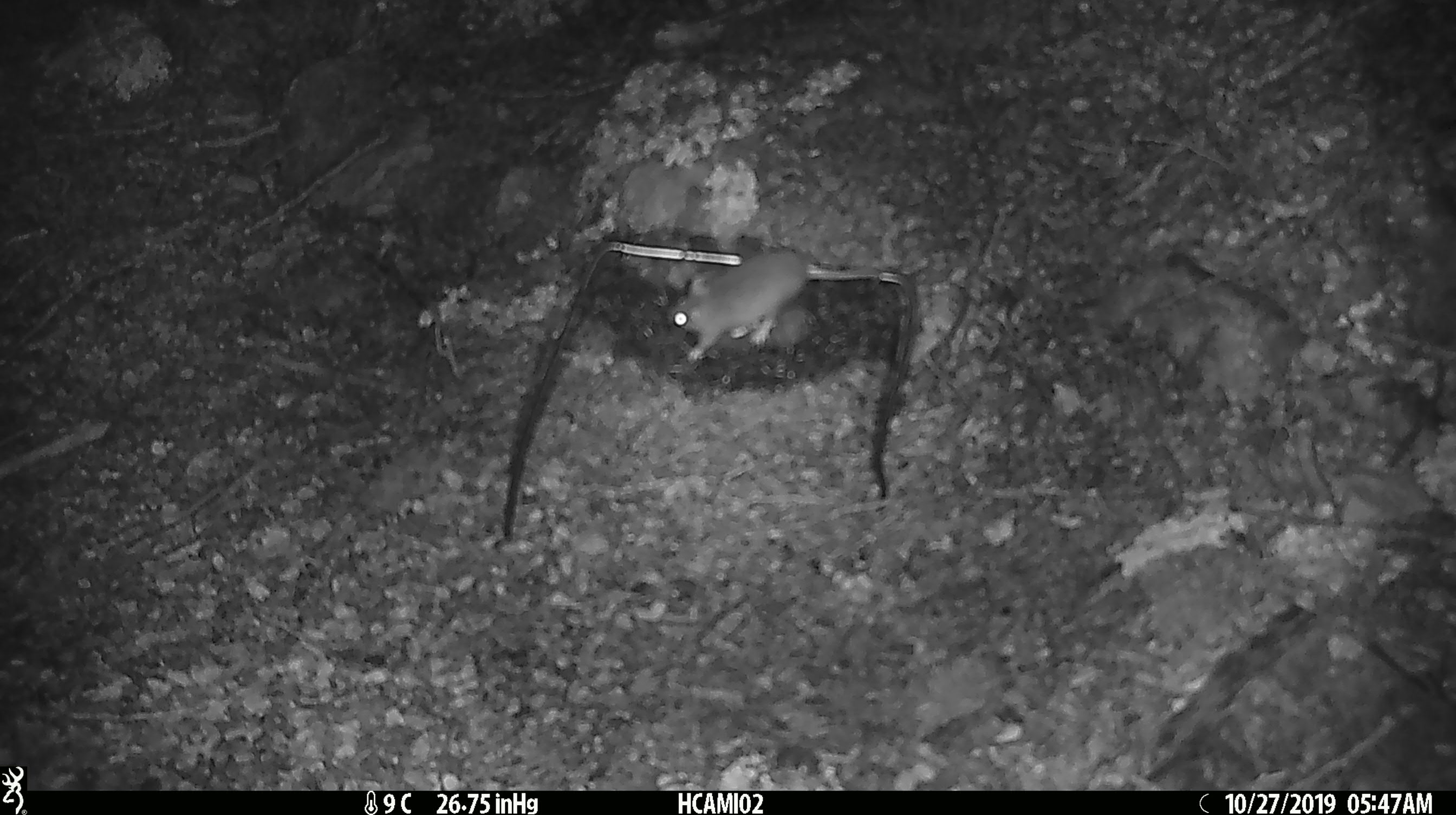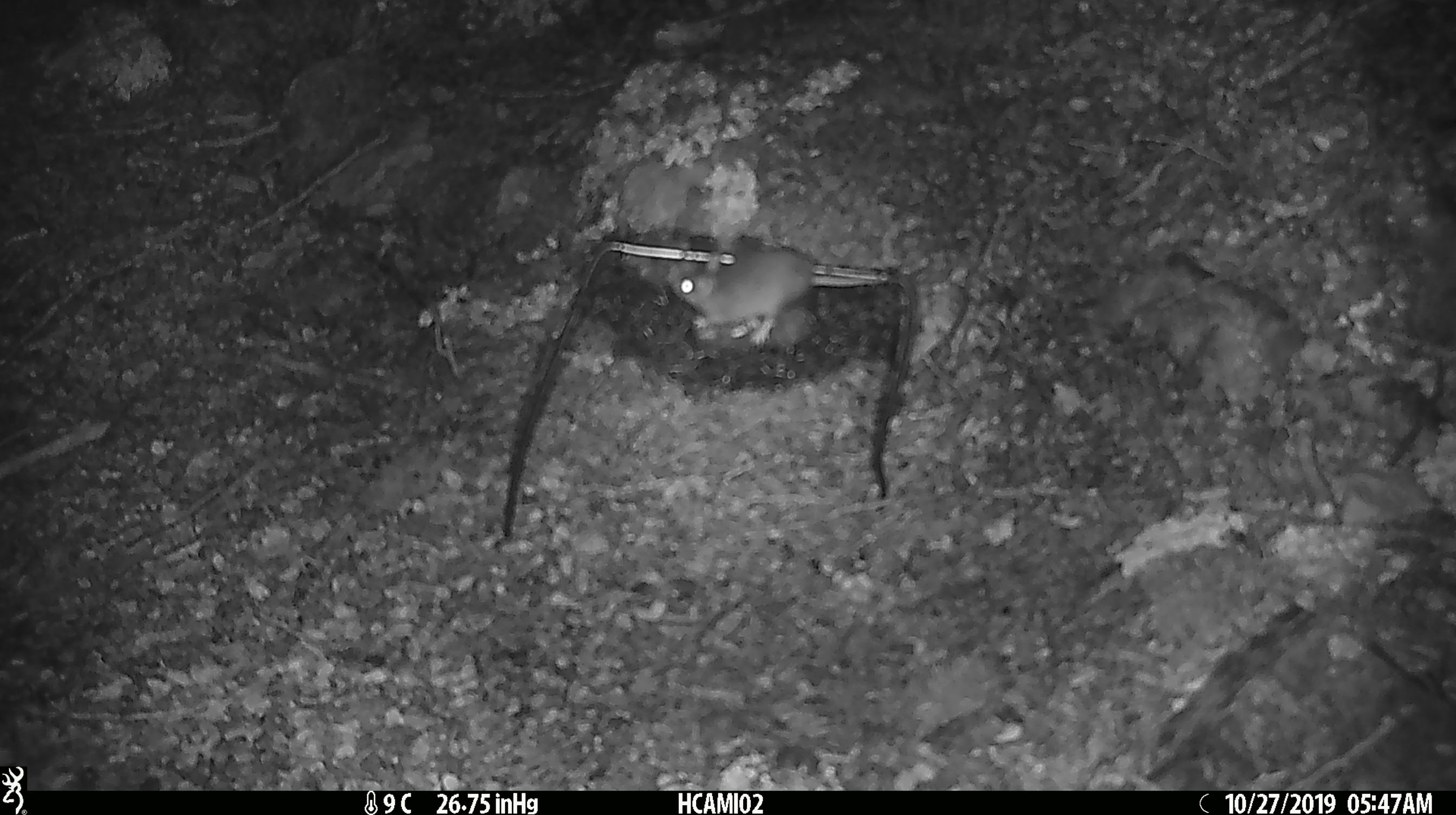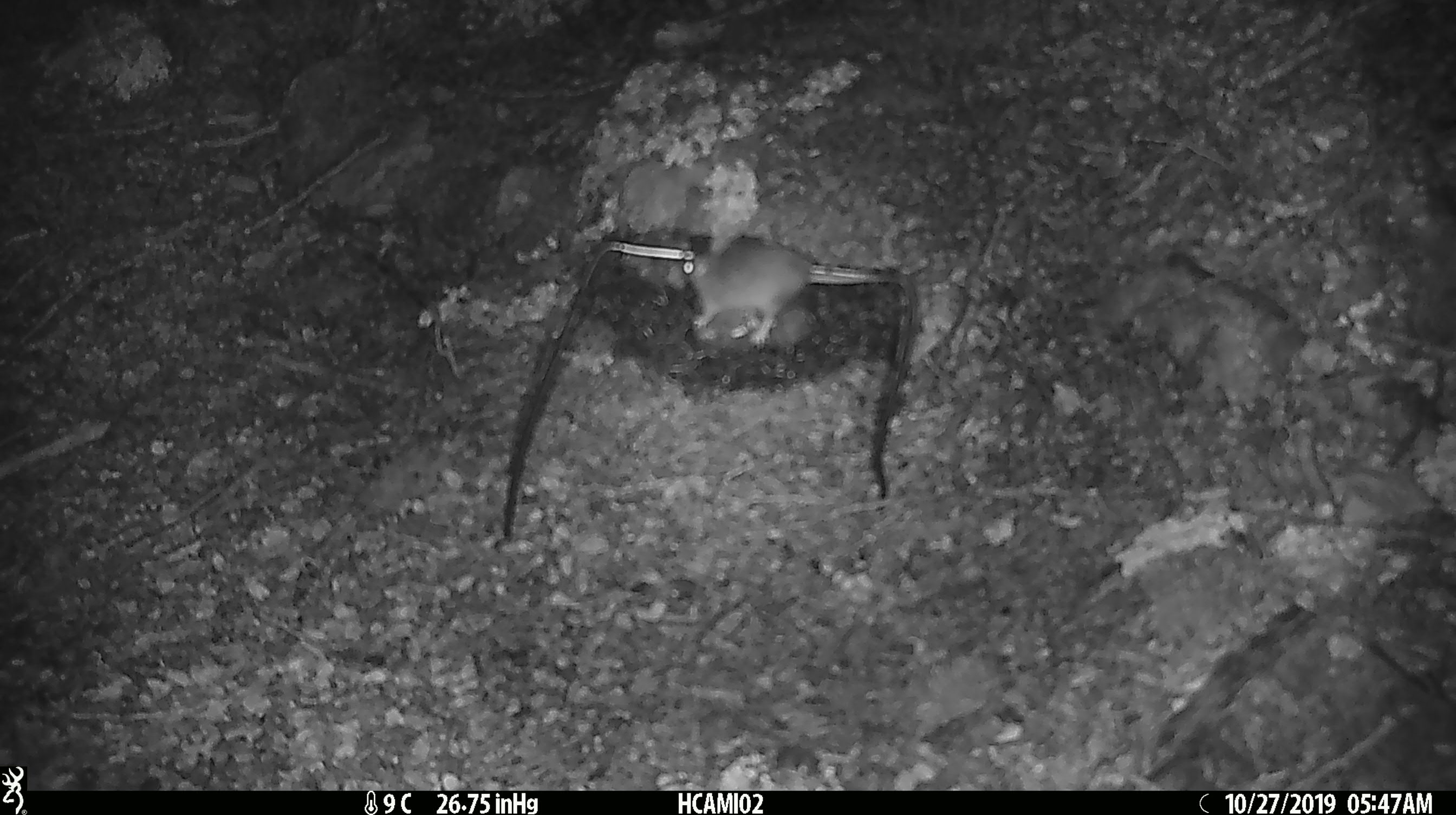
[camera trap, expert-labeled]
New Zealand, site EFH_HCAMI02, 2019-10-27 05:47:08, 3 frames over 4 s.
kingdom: Animalia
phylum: Chordata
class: Mammalia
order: Rodentia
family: Muridae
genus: Mus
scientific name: Mus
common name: mouse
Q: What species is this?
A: Mouse (Mus).